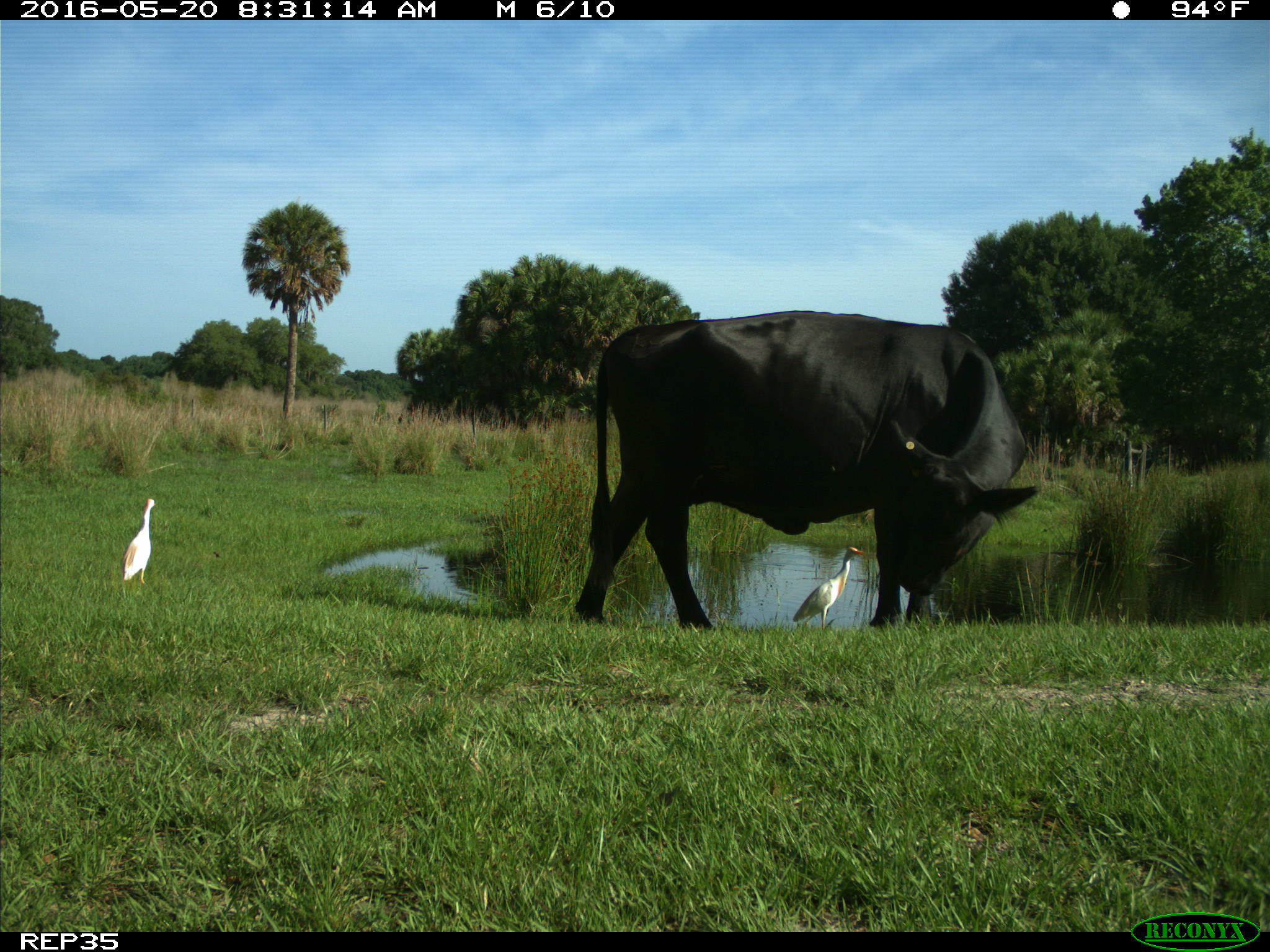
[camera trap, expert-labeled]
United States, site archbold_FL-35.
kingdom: Animalia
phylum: Chordata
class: Mammalia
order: Artiodactyla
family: Bovidae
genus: Bos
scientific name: Bos taurus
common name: domestic cow